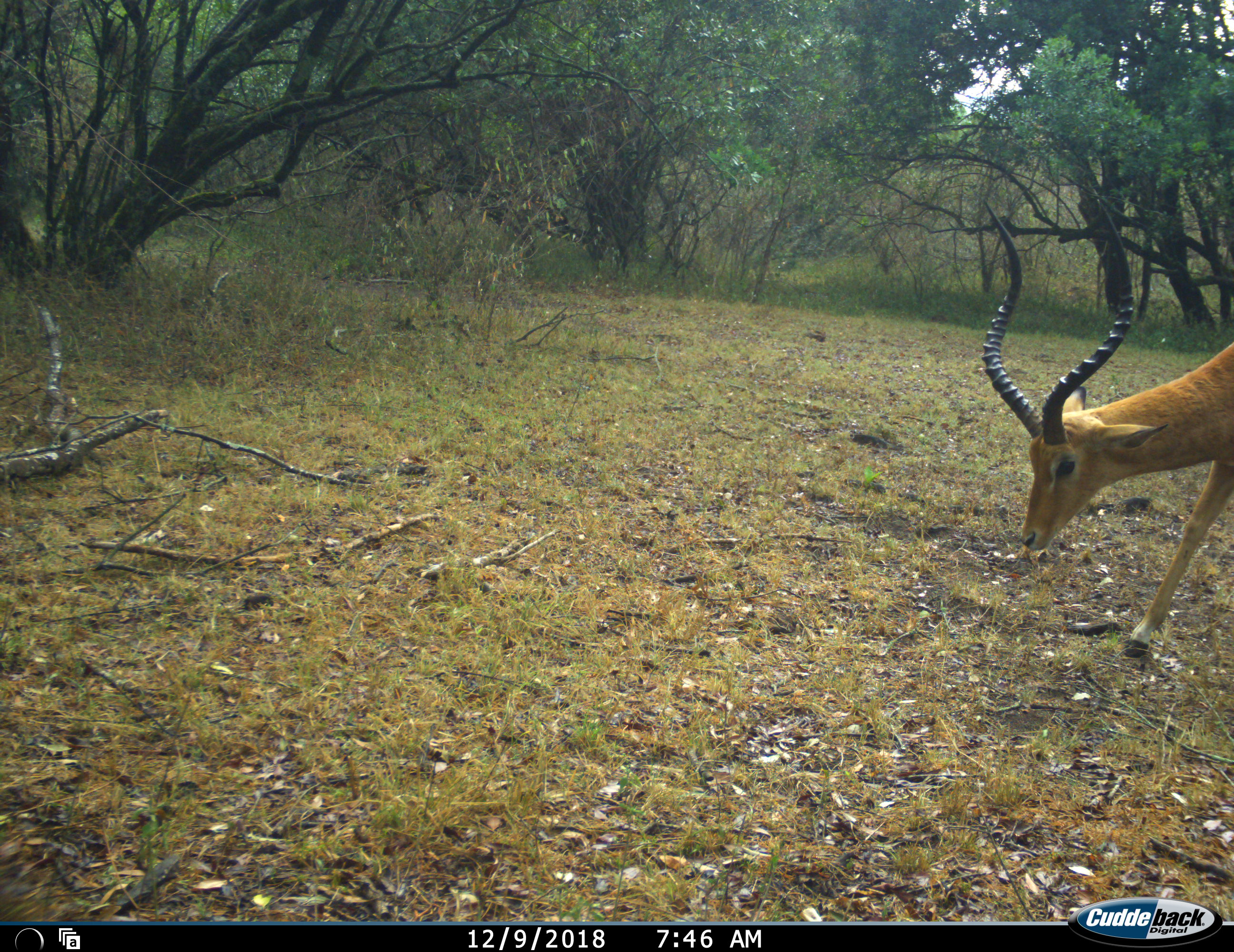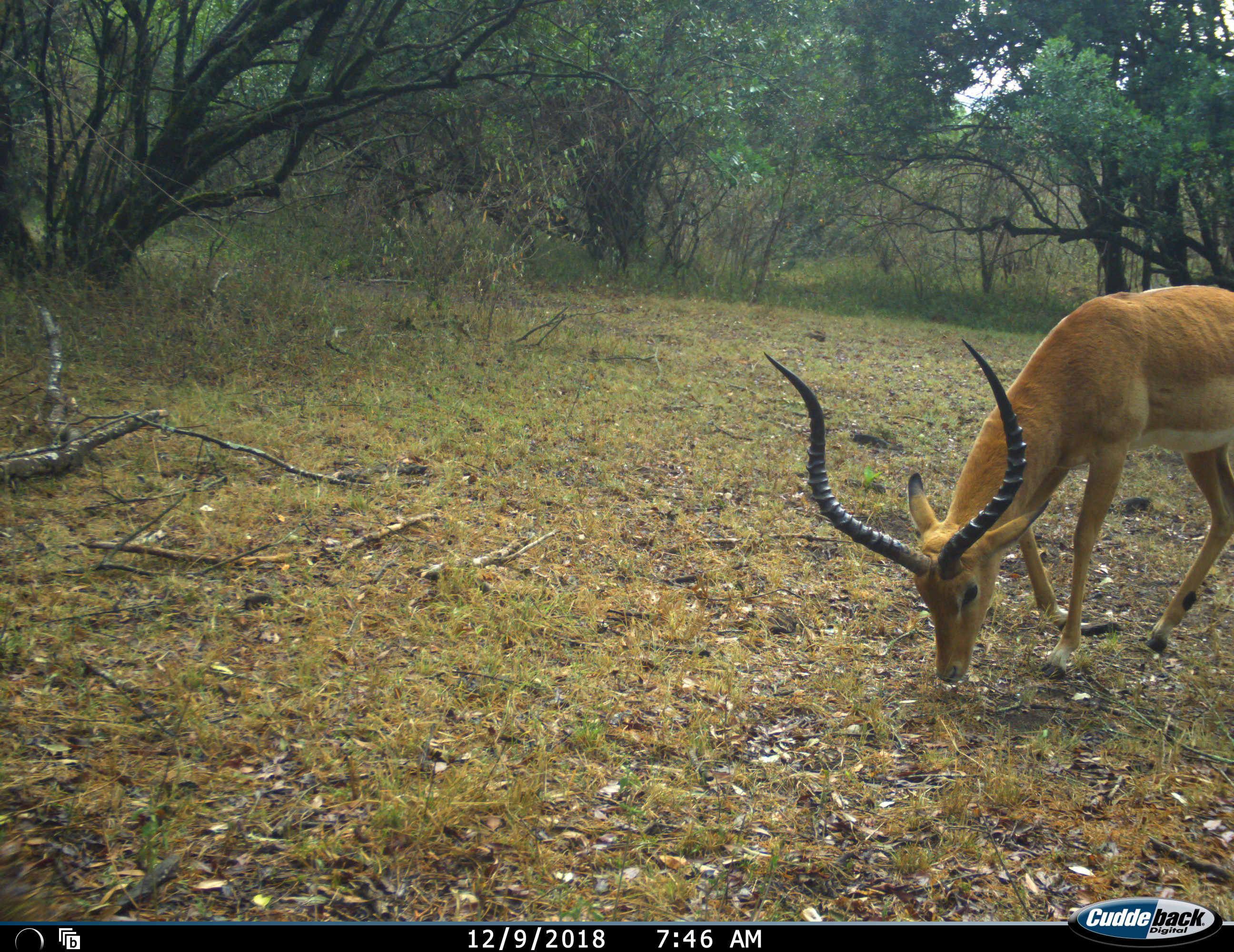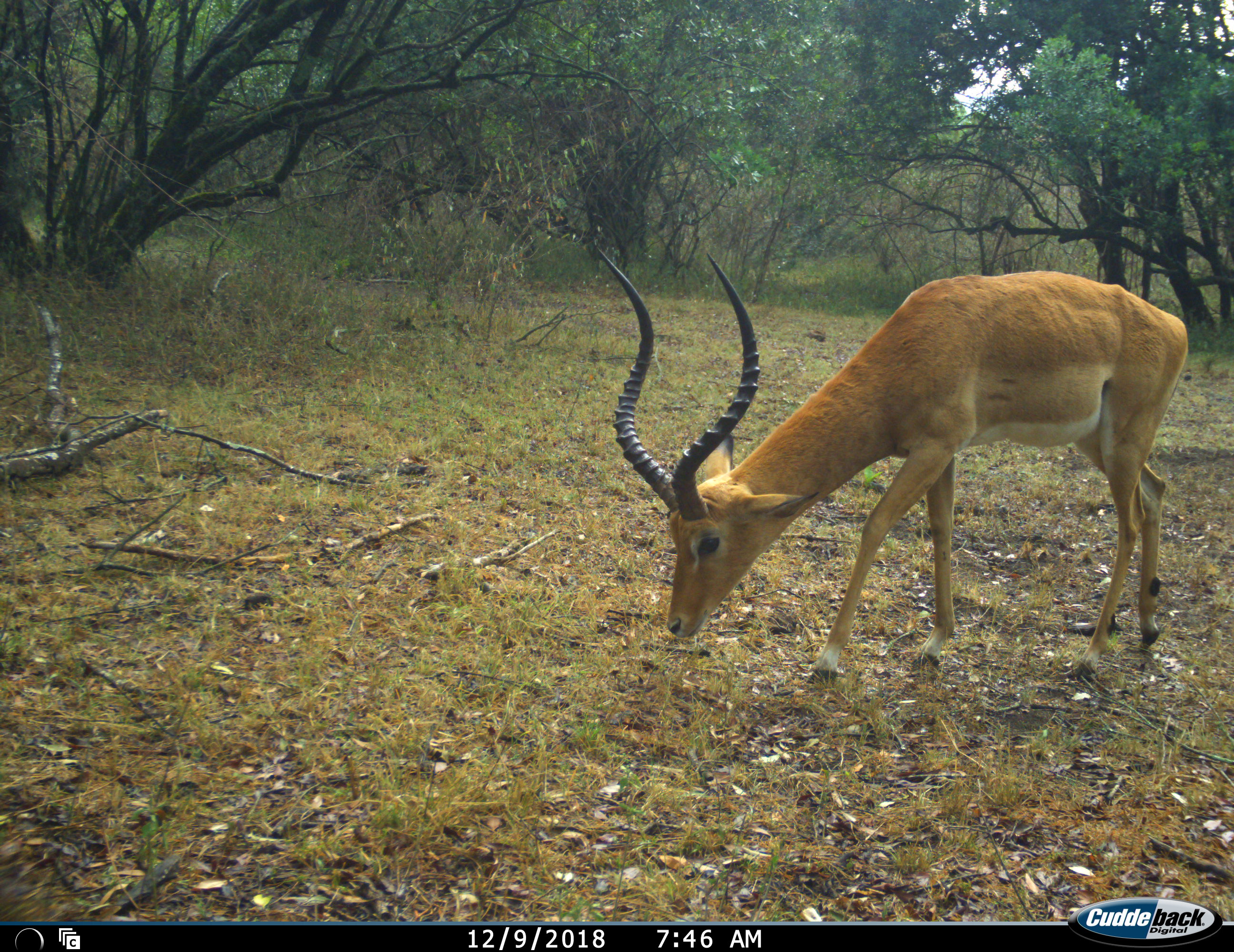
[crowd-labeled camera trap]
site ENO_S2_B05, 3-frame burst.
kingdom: Animalia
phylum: Chordata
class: Mammalia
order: Artiodactyla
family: Bovidae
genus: Aepyceros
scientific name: Aepyceros melampus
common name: impala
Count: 1.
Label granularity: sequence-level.